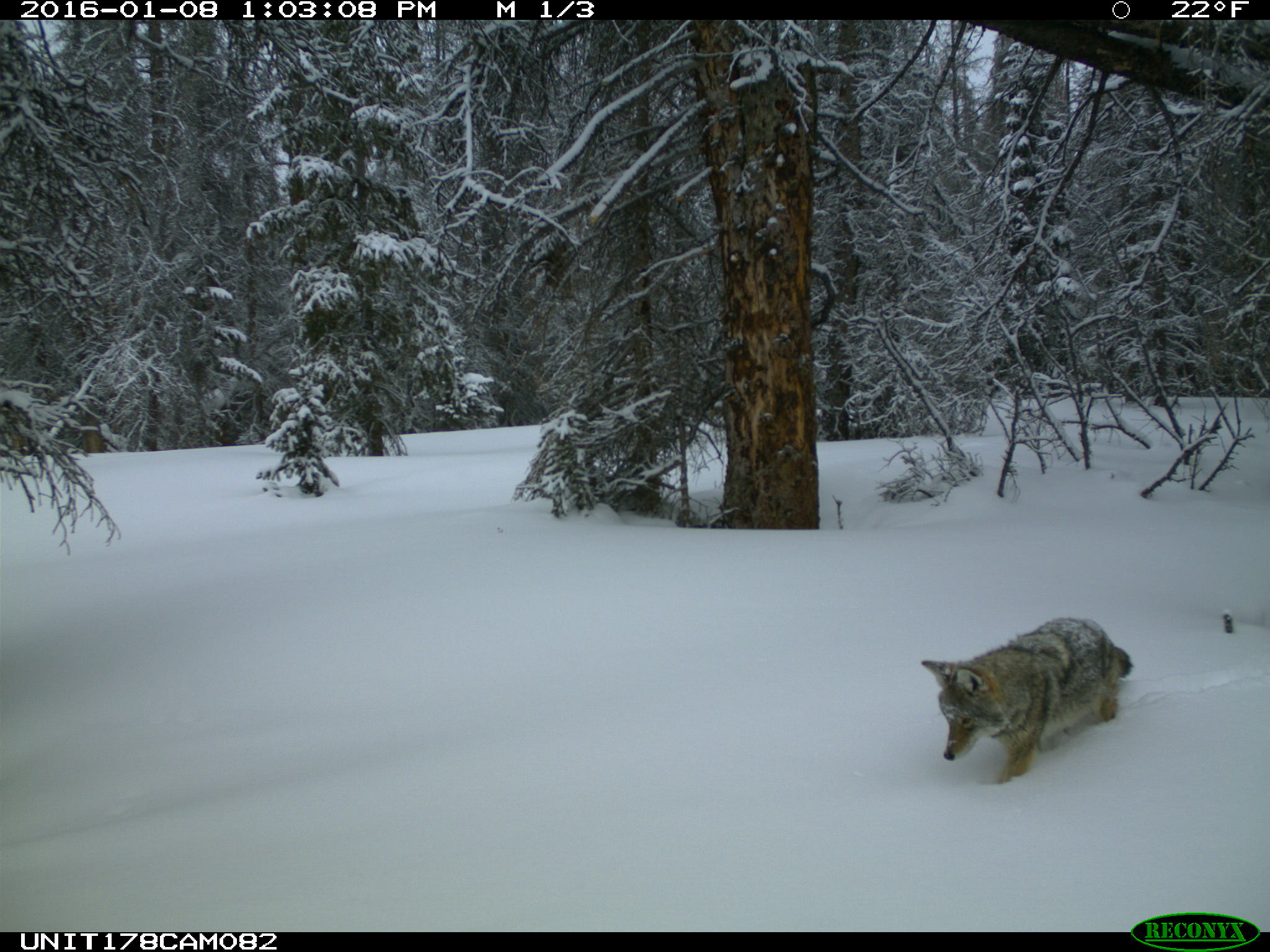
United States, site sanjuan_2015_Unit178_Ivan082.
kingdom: Animalia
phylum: Chordata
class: Mammalia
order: Carnivora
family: Canidae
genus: Canis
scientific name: Canis latrans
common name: coyote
Canis latrans (coyote).